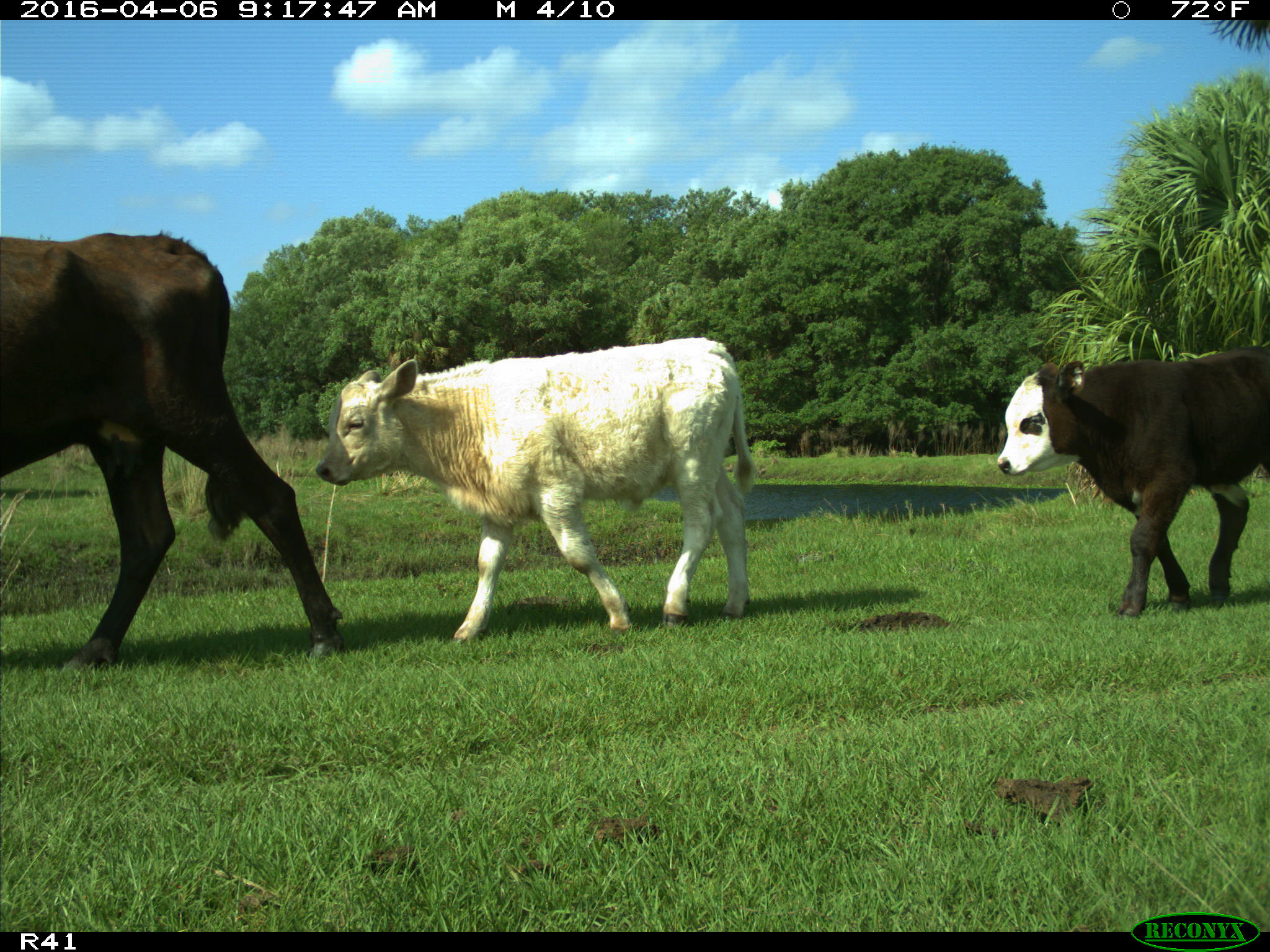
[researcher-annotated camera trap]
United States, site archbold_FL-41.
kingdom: Animalia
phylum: Chordata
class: Mammalia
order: Artiodactyla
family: Bovidae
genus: Bos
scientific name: Bos taurus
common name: domestic cow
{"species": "Bos taurus (domestic cow)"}